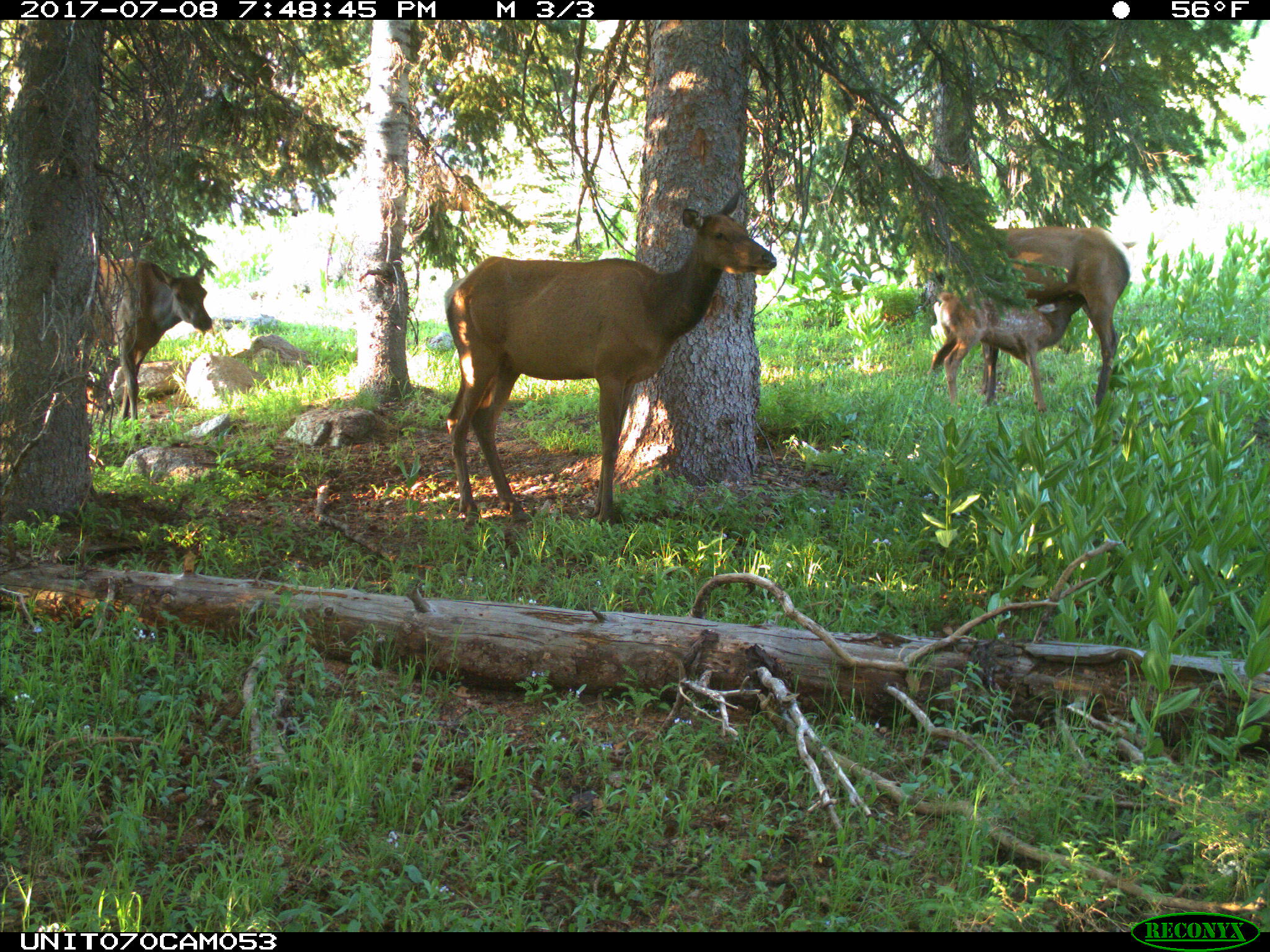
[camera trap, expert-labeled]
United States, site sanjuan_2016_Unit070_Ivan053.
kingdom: Animalia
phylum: Chordata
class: Mammalia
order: Artiodactyla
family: Cervidae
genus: Cervus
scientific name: Cervus elaphus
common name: red deer